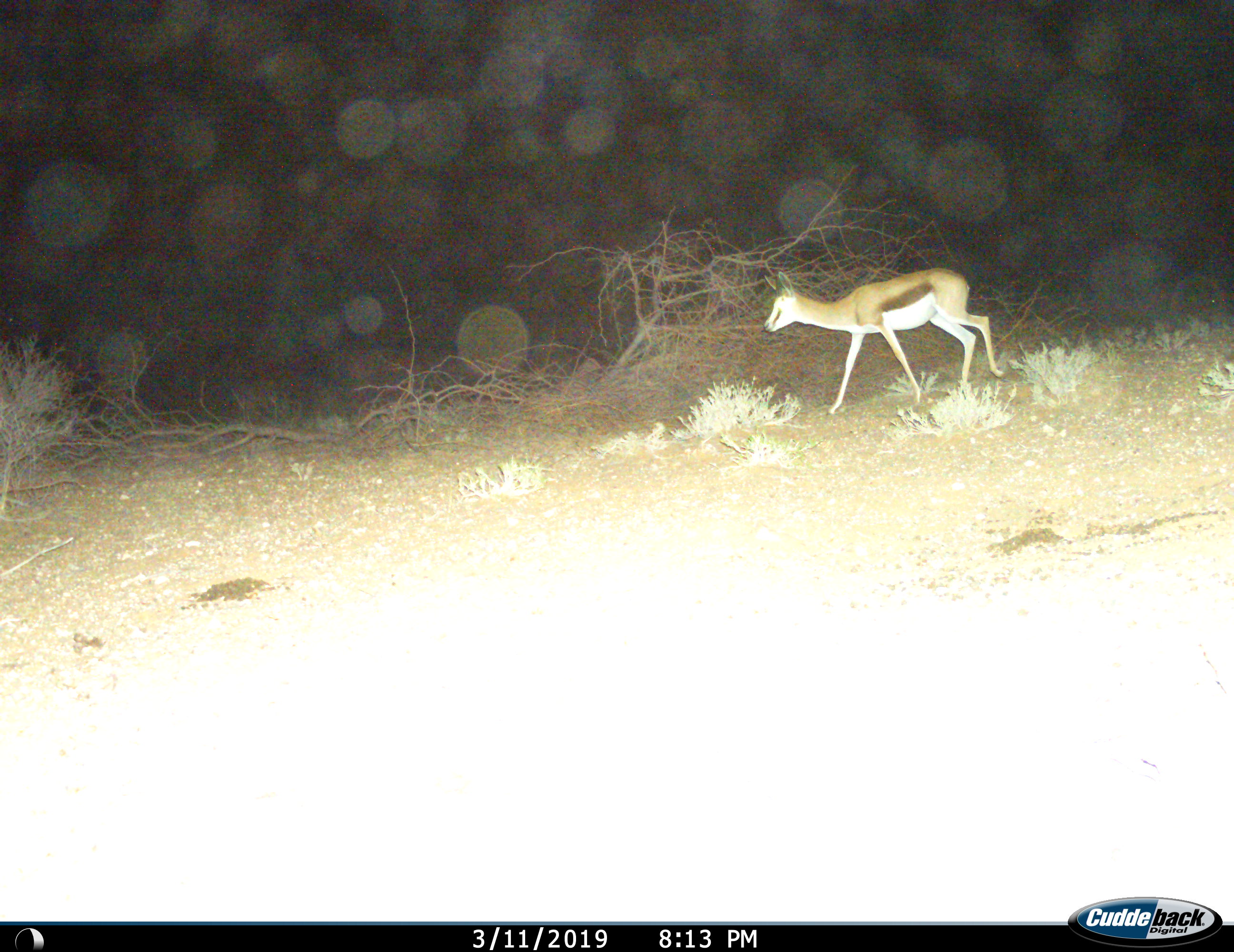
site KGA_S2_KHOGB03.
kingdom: Animalia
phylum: Chordata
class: Mammalia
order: Artiodactyla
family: Bovidae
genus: Antidorcas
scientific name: Antidorcas marsupialis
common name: springbok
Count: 1.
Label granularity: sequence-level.